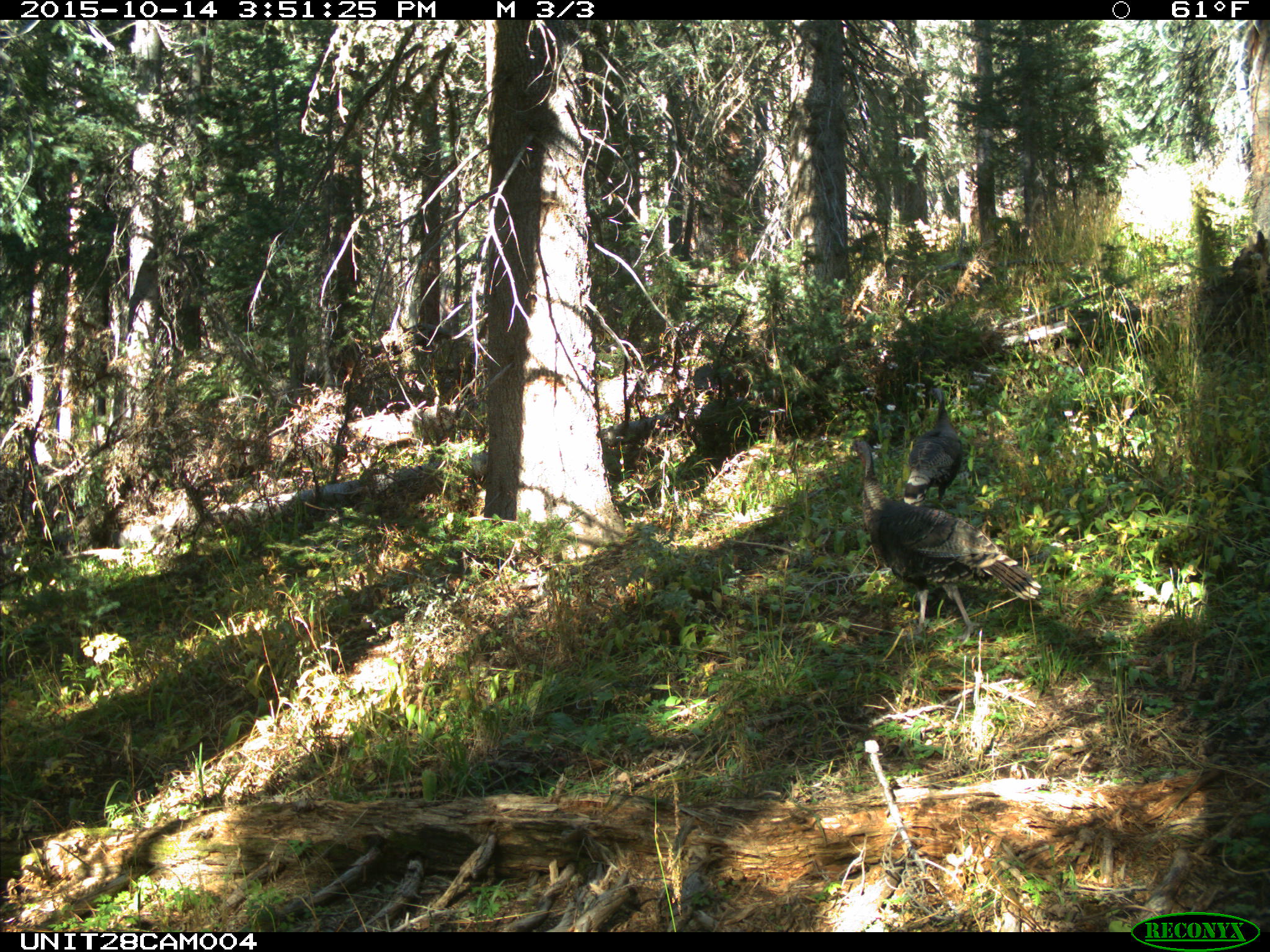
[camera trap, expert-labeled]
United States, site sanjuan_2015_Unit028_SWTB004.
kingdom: Animalia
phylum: Chordata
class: Aves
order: Galliformes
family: Phasianidae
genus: Meleagris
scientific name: Meleagris gallopavo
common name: wild turkey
Meleagris gallopavo (wild turkey).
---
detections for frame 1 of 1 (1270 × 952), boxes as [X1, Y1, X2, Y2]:
animal: [849, 437, 1041, 640]; [903, 386, 964, 505]